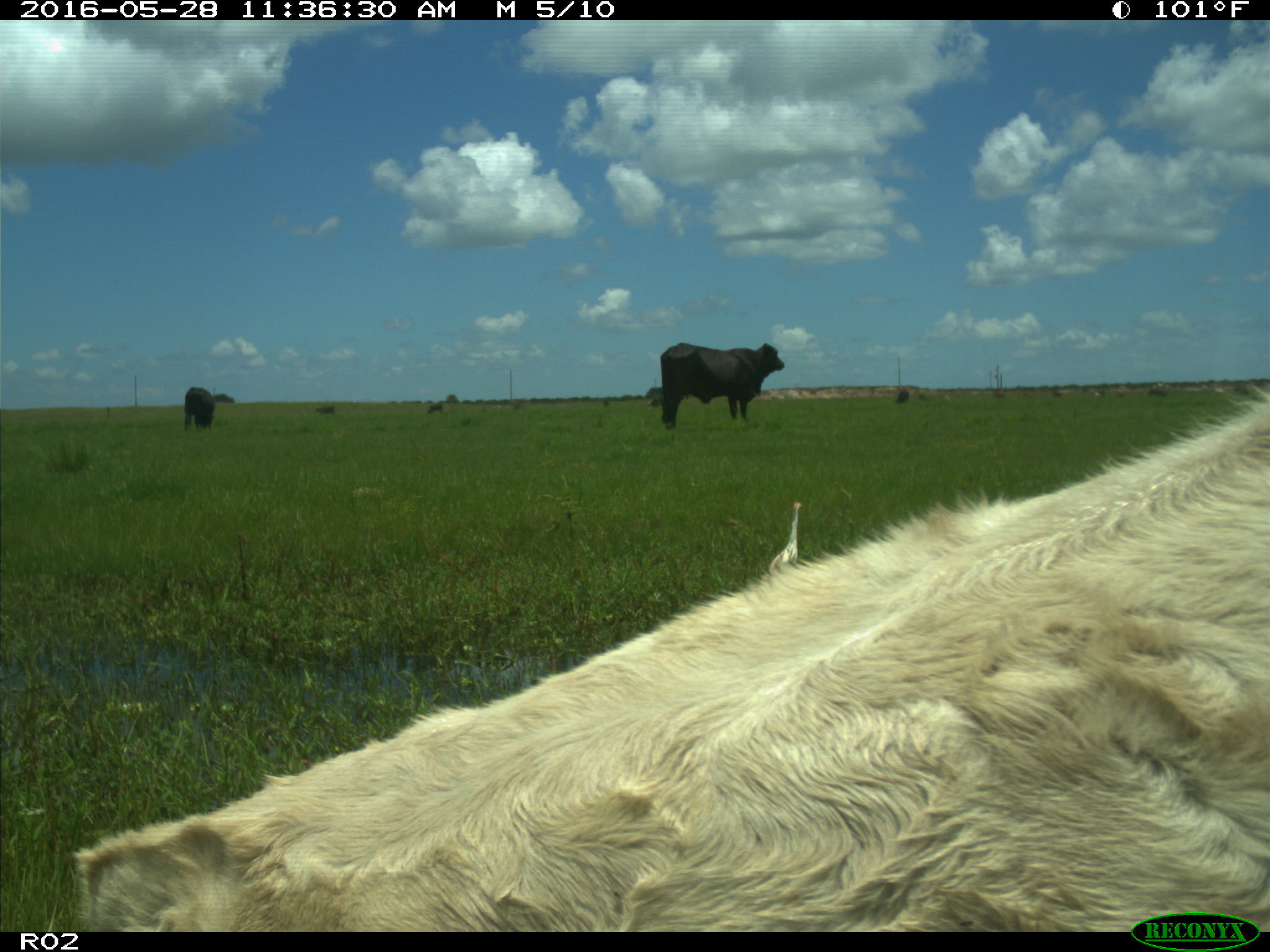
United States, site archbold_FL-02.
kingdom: Animalia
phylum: Chordata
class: Mammalia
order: Artiodactyla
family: Bovidae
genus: Bos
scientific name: Bos taurus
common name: domestic cow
Bos taurus (domestic cow).